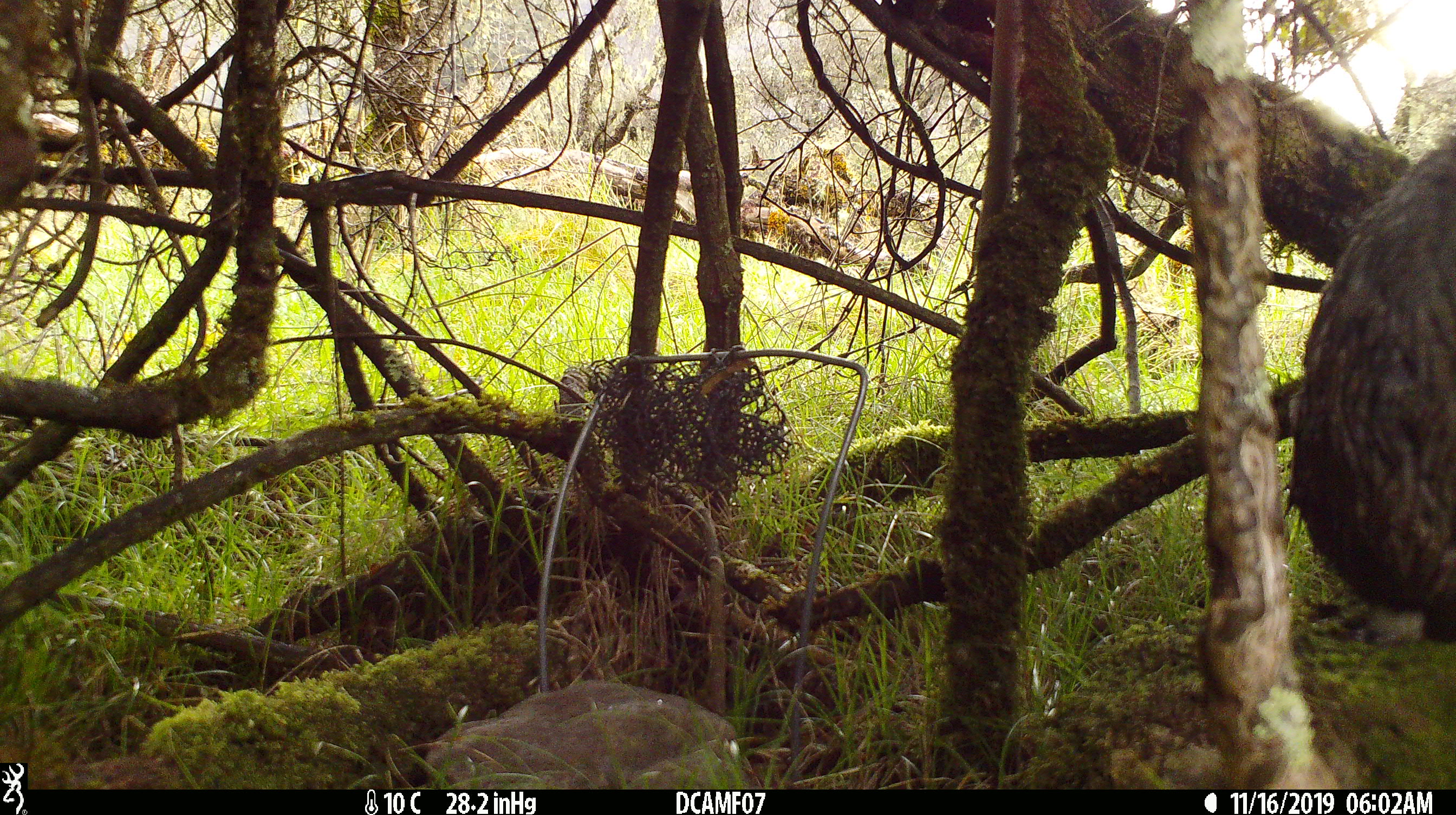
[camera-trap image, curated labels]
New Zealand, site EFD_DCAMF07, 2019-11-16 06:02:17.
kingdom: Animalia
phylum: Chordata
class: Mammalia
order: Lagomorpha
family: Leporidae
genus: Oryctolagus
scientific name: Oryctolagus cuniculus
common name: european rabbit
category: rabbit